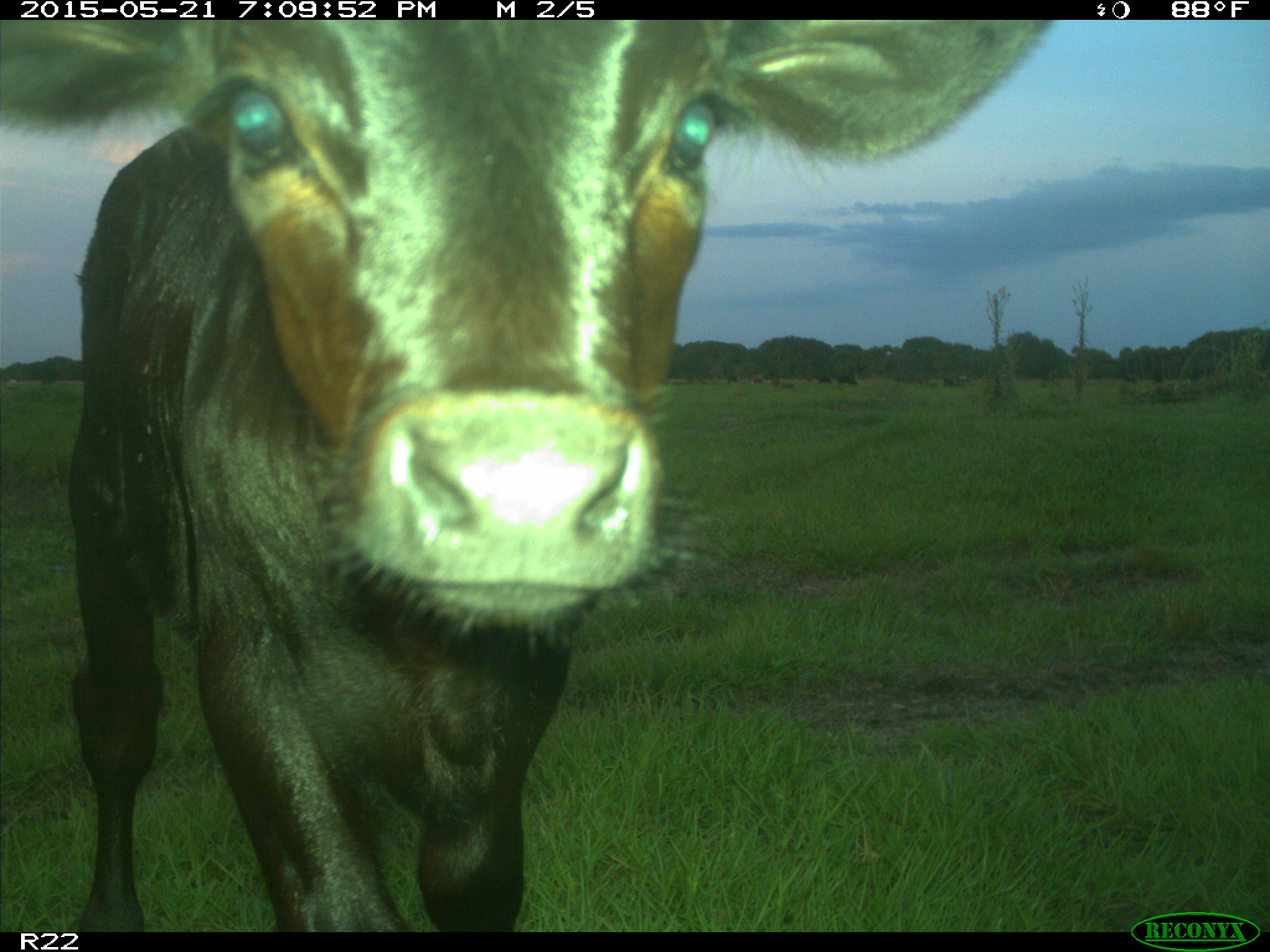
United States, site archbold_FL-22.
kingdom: Animalia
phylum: Chordata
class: Mammalia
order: Artiodactyla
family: Bovidae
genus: Bos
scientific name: Bos taurus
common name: domestic cow